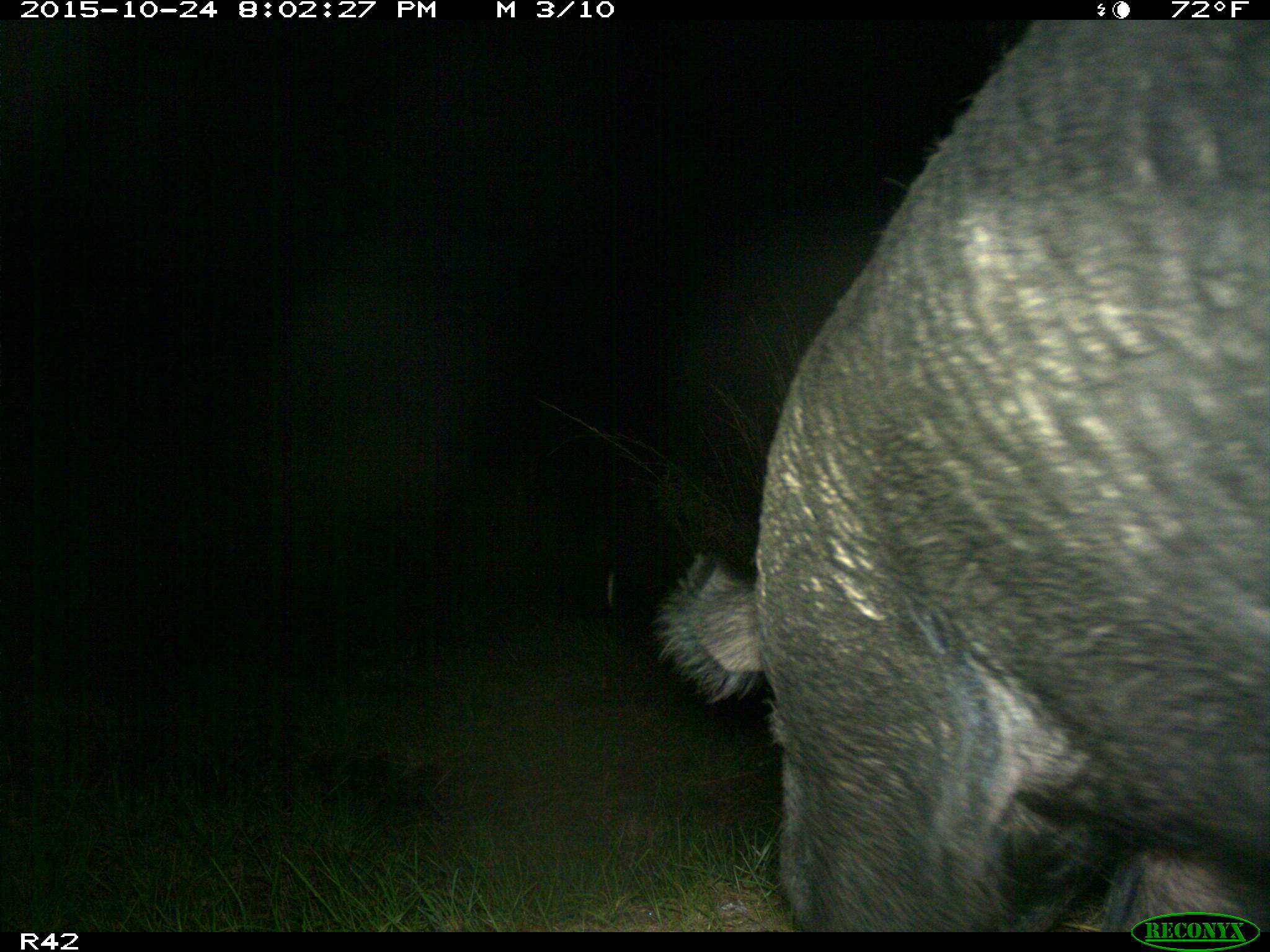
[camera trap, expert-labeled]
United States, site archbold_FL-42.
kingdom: Animalia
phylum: Chordata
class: Mammalia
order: Artiodactyla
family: Suidae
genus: Sus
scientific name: Sus scrofa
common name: wild boar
Sus scrofa (wild boar).